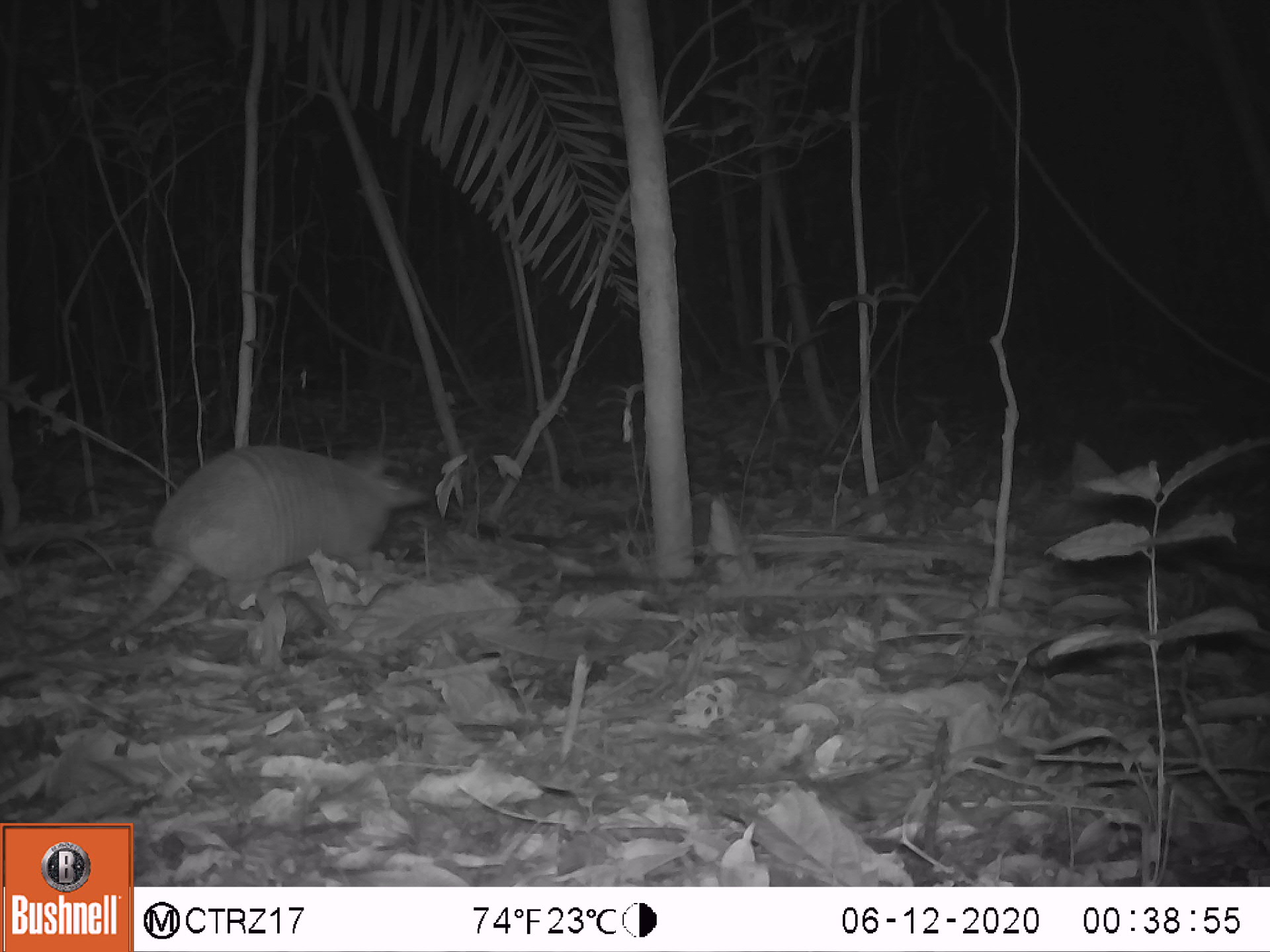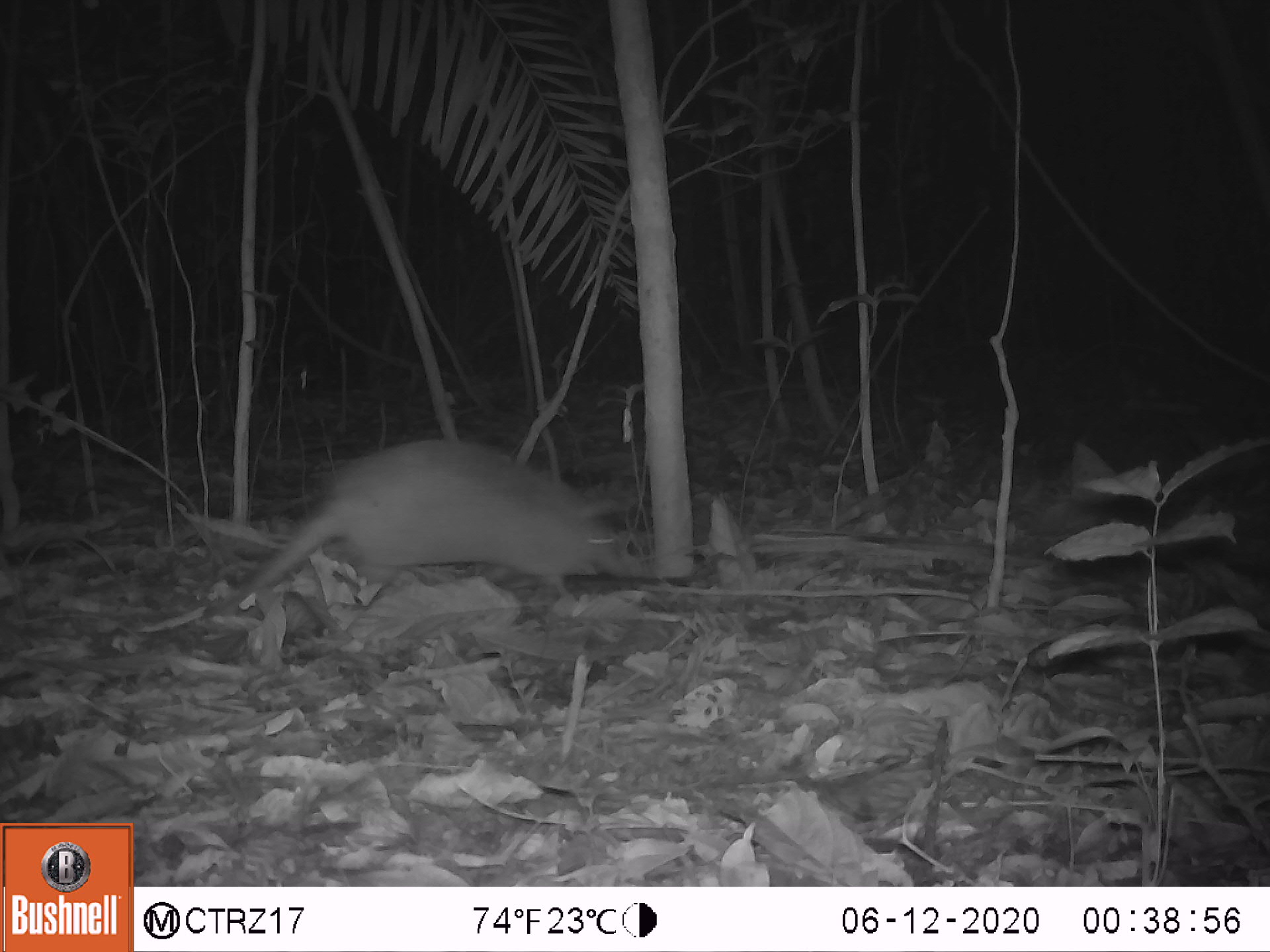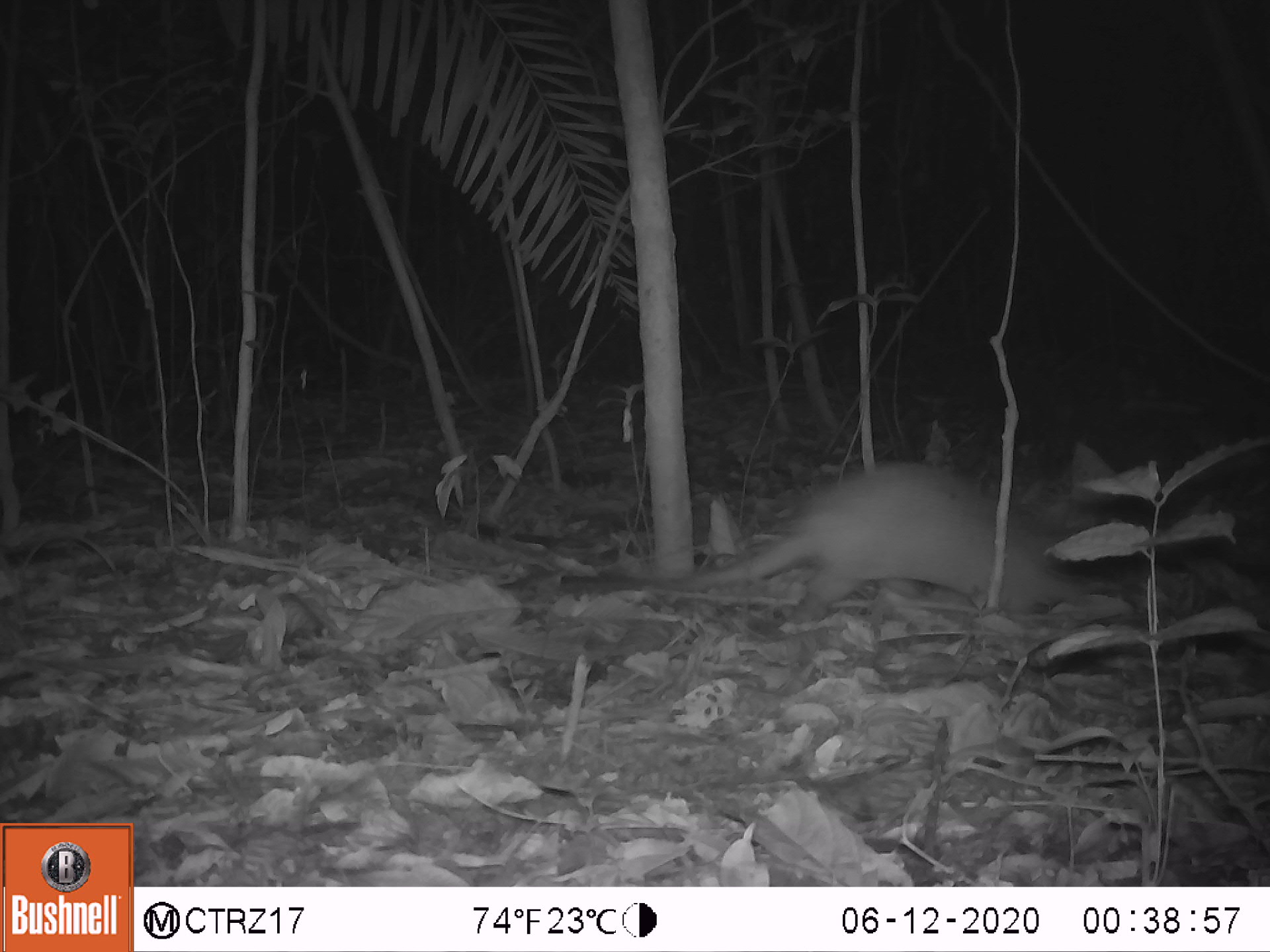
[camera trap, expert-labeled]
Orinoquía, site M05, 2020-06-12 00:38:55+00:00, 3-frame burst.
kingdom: Animalia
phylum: Chordata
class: Mammalia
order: Cingulata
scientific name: Cingulata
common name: armadillo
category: unknown armadillo